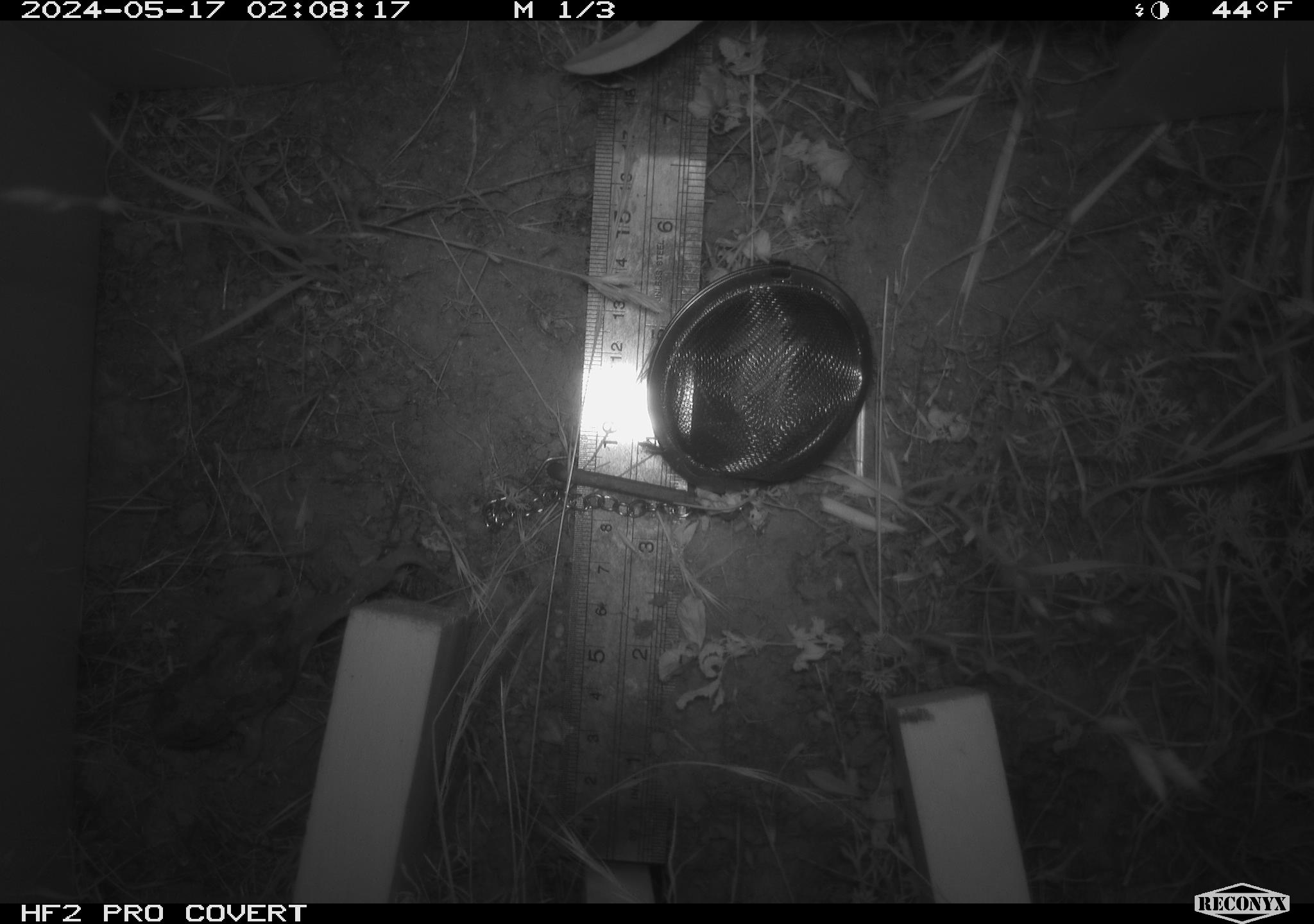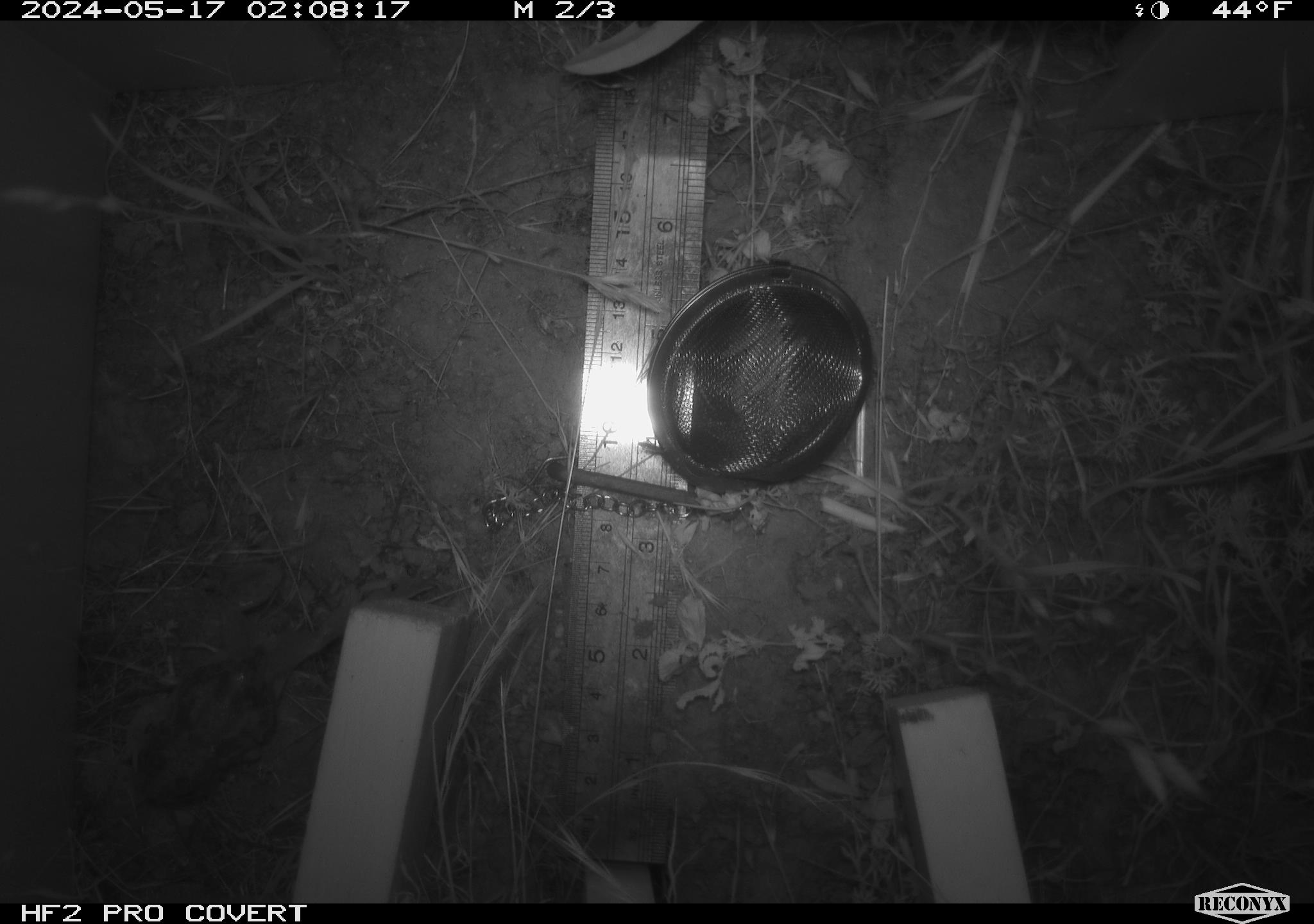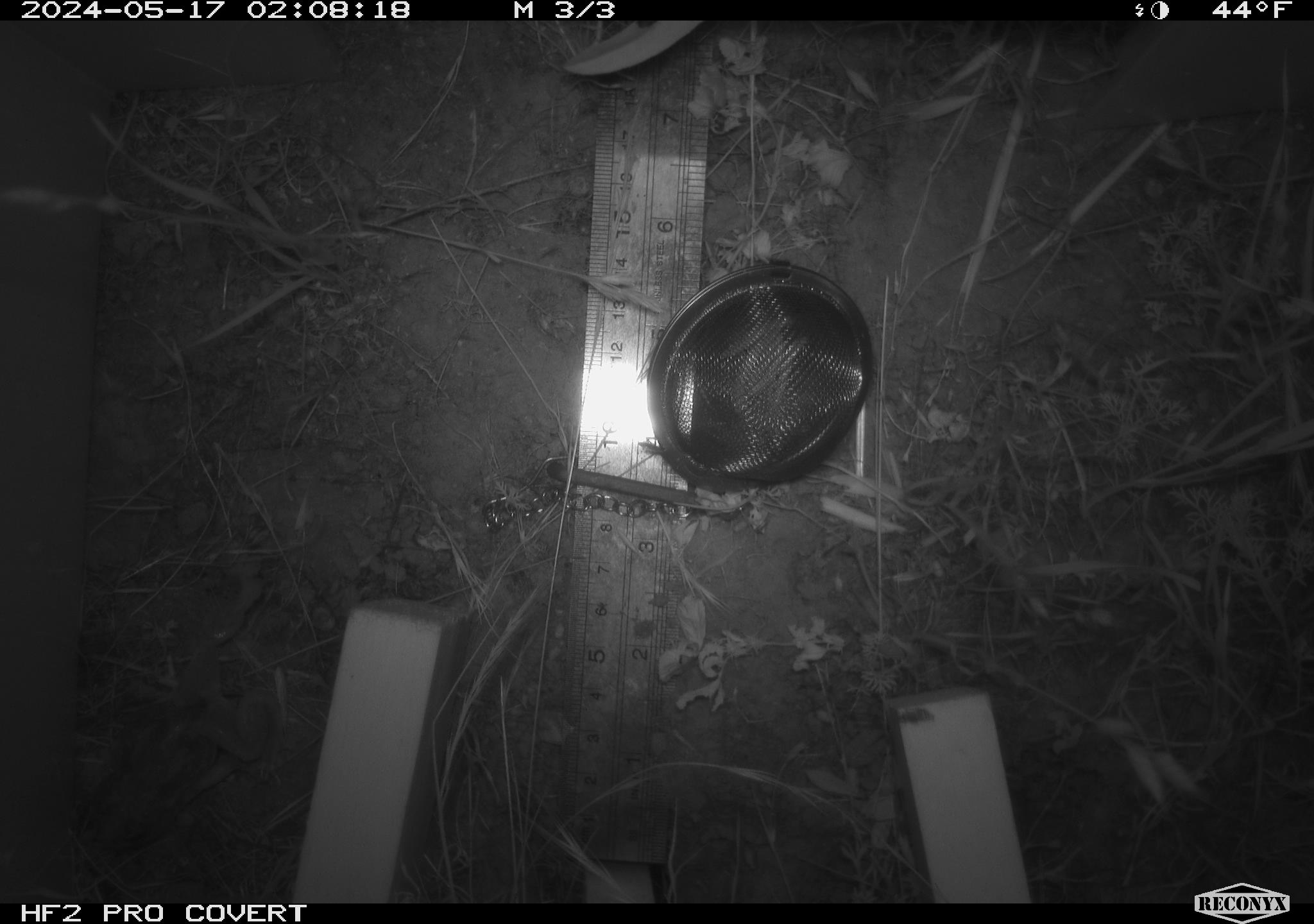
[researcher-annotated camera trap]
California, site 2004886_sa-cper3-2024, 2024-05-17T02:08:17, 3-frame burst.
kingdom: Animalia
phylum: Chordata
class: Amphibia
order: Anura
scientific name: Anura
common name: frogs